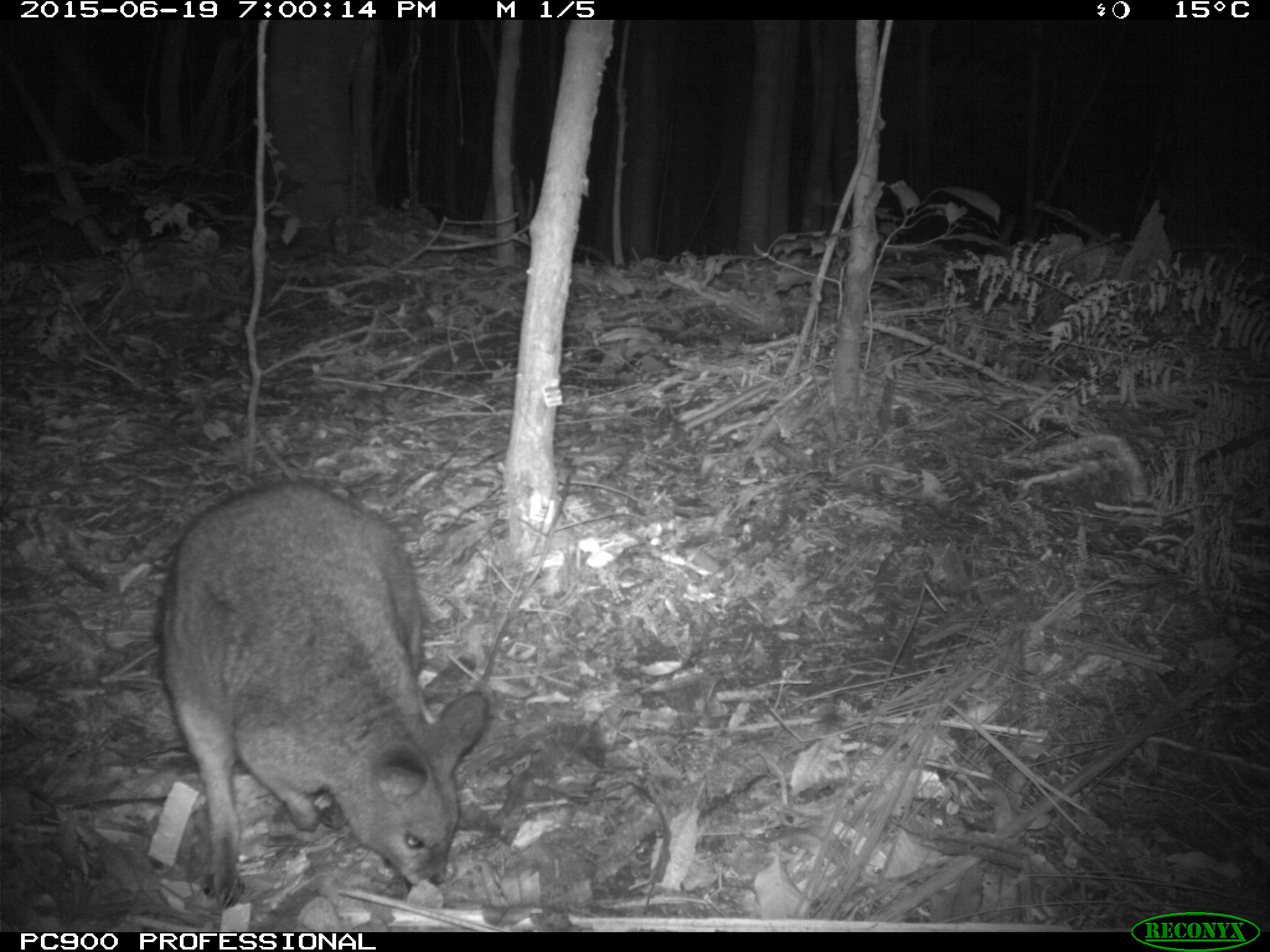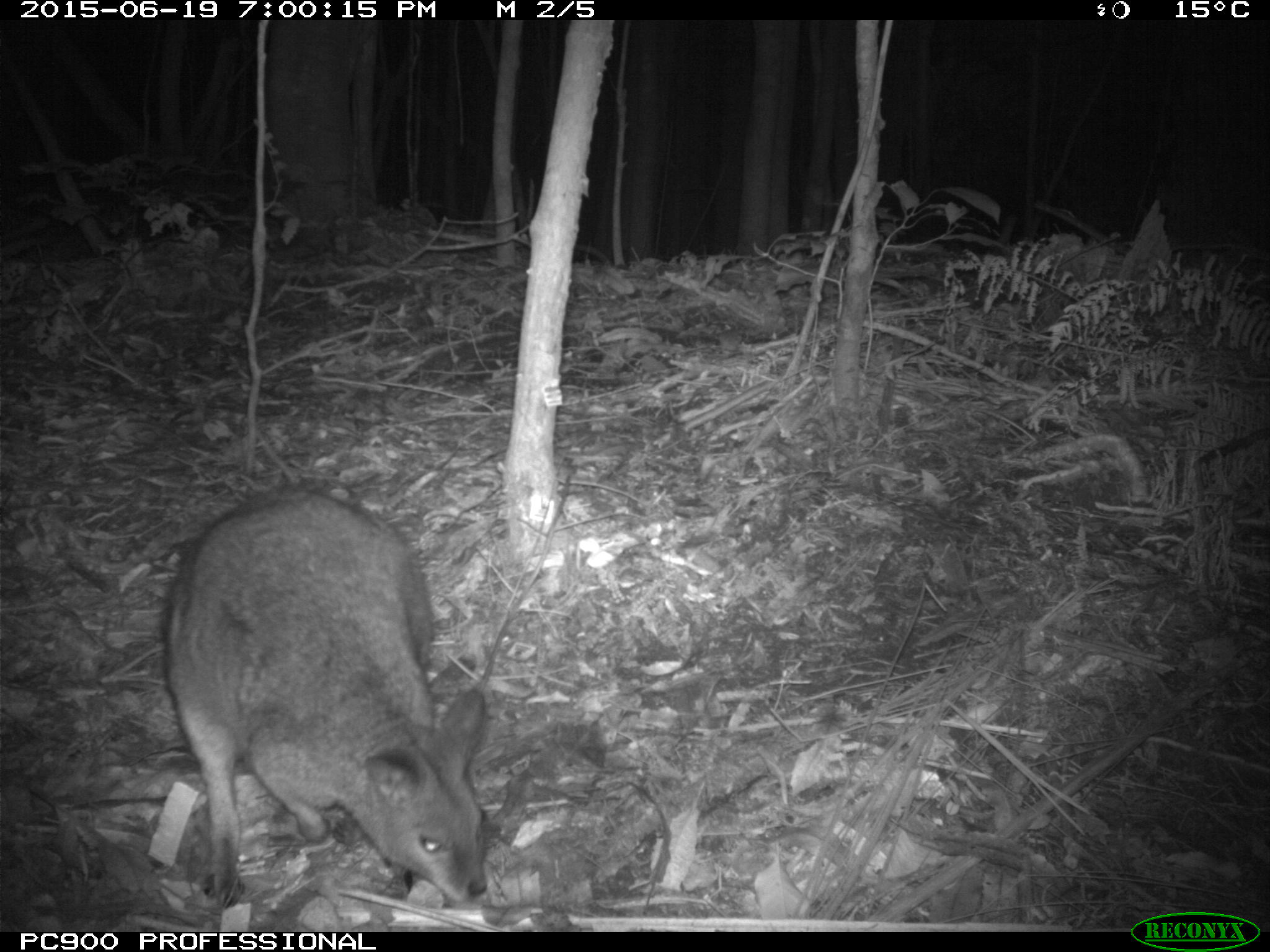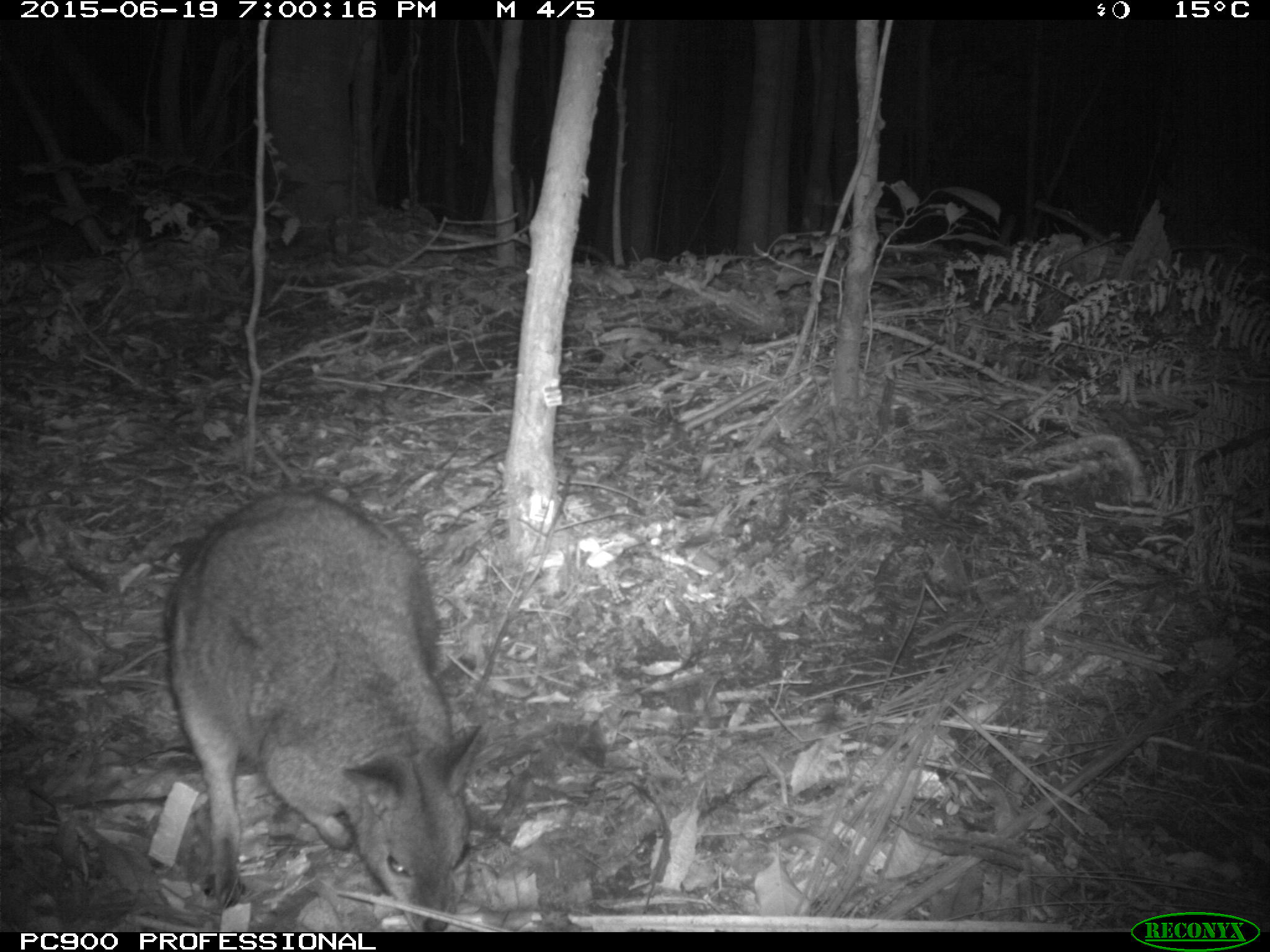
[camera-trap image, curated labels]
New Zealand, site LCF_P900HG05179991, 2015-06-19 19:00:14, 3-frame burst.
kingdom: Animalia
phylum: Chordata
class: Mammalia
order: Diprotodontia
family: Macropodidae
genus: Notamacropus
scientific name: Notamacropus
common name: wallaby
Wallaby (Notamacropus).